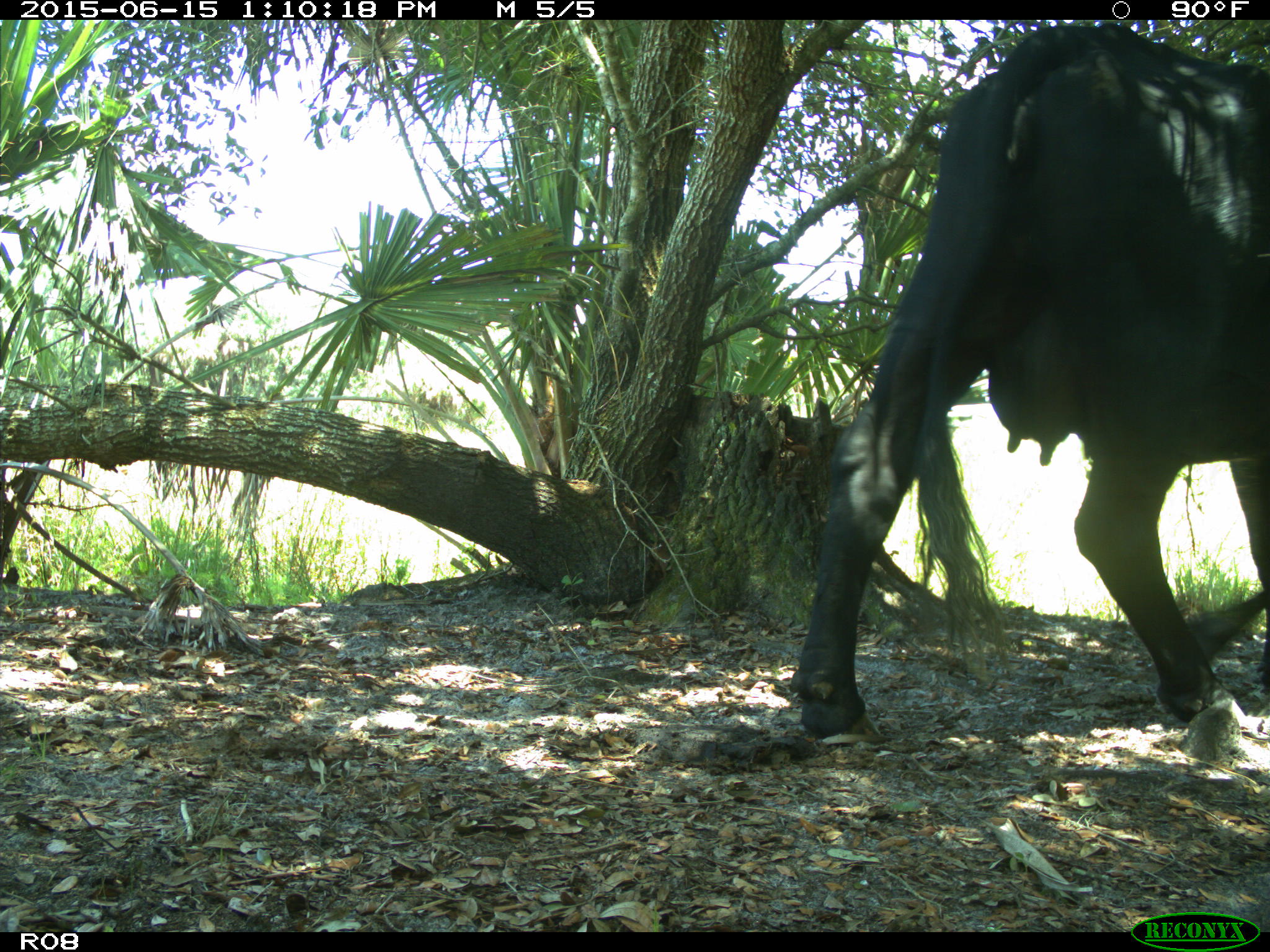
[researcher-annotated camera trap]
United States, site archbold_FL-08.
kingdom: Animalia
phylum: Chordata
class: Mammalia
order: Artiodactyla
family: Bovidae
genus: Bos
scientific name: Bos taurus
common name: domestic cow